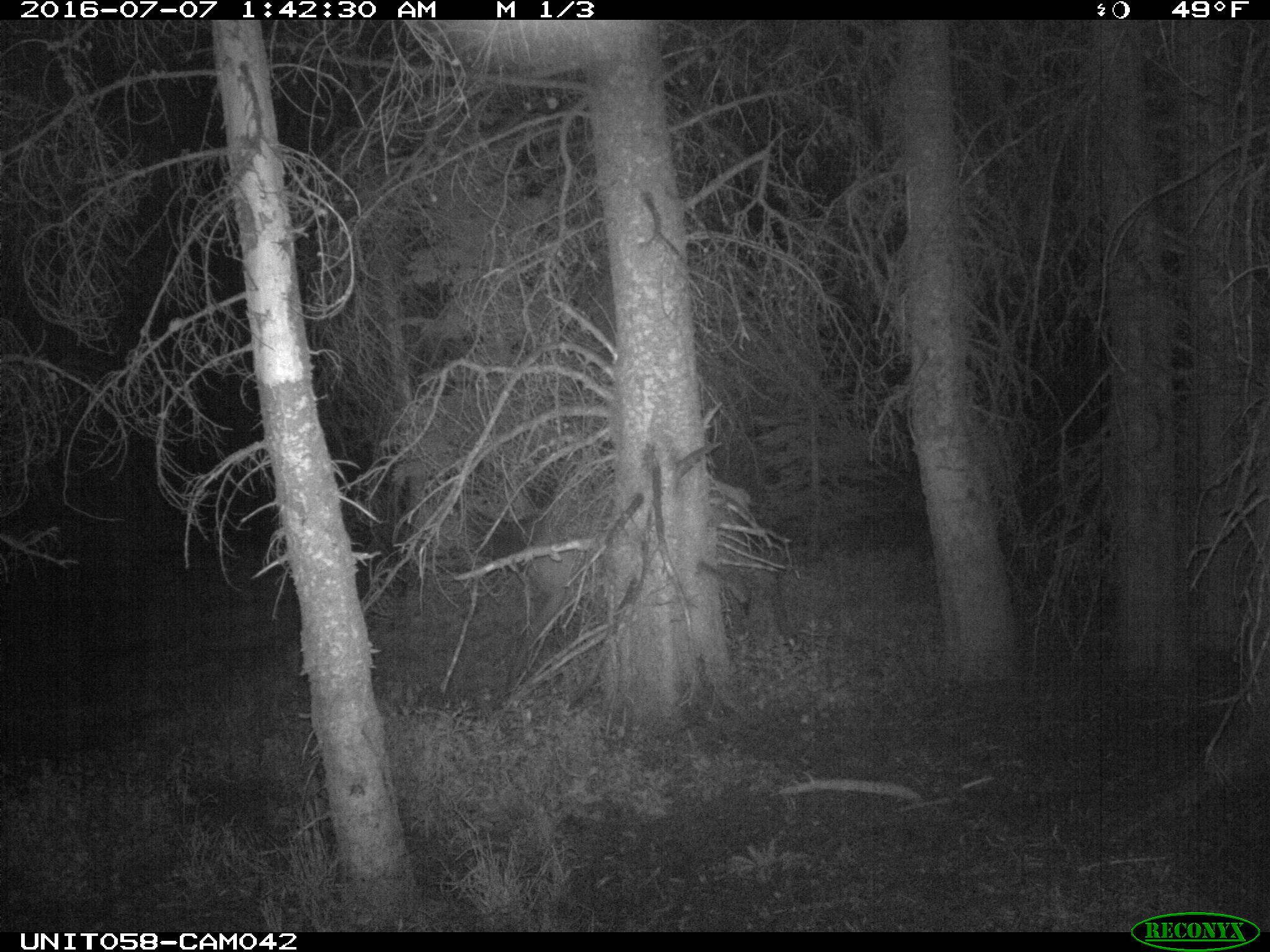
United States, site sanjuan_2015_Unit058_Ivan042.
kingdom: Animalia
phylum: Chordata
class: Mammalia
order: Artiodactyla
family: Cervidae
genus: Cervus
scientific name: Cervus elaphus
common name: red deer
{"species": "Cervus elaphus (red deer)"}